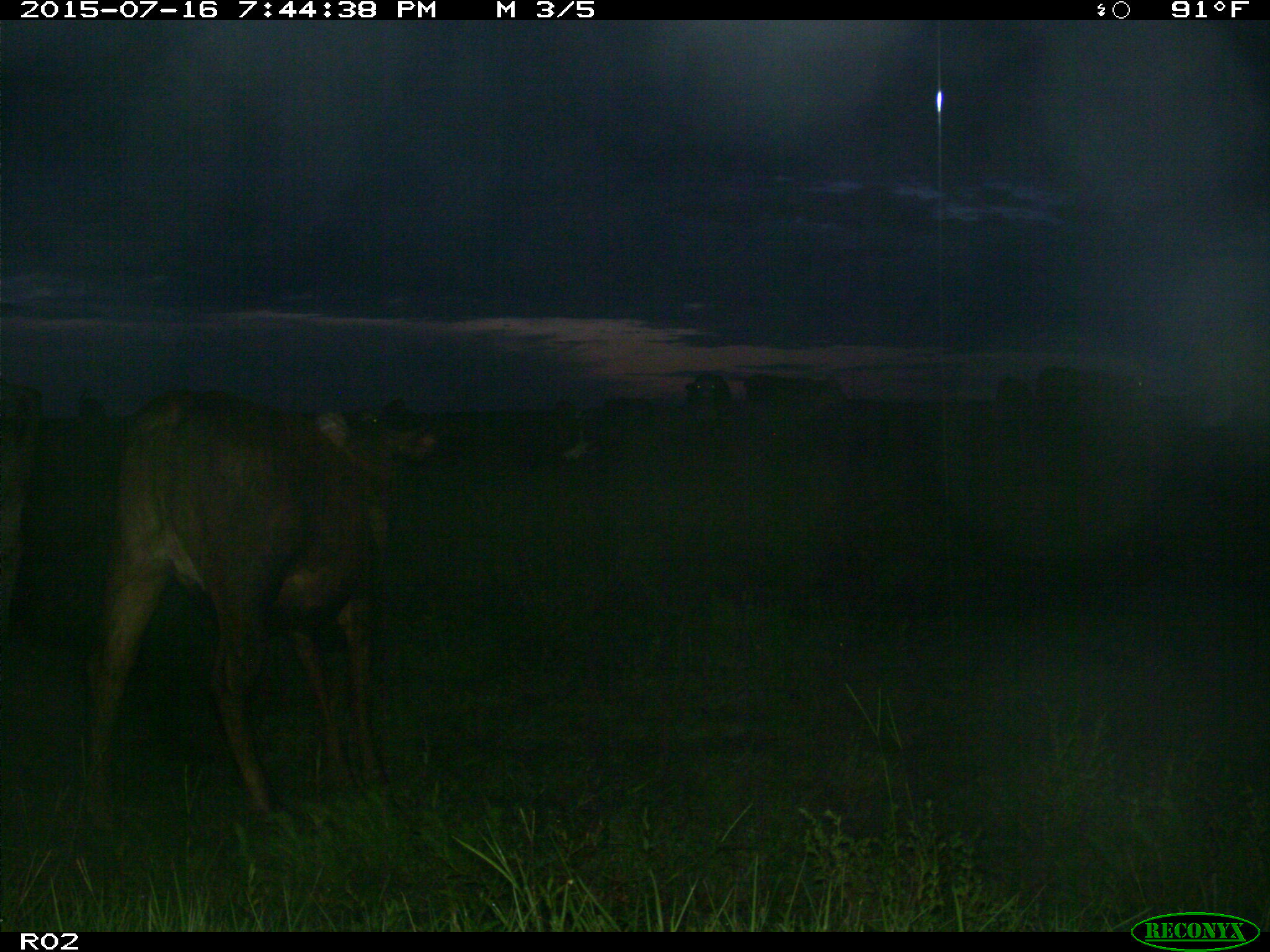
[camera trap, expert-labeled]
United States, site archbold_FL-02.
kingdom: Animalia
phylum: Chordata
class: Mammalia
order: Artiodactyla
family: Bovidae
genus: Bos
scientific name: Bos taurus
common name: domestic cow